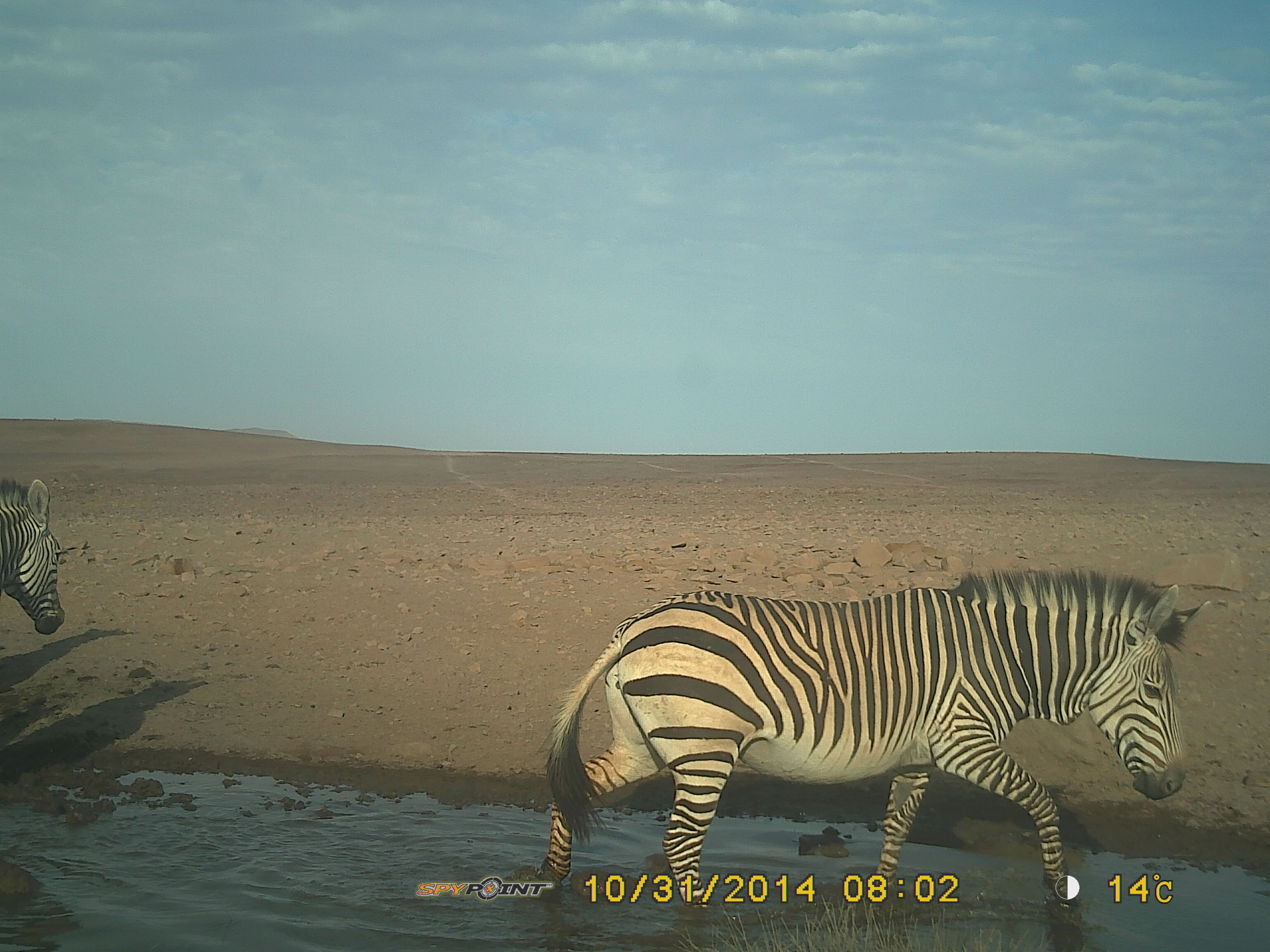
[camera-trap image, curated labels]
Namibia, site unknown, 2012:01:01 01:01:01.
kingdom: Animalia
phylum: Chordata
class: Mammalia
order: Perissodactyla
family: Equidae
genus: Equus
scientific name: Equus zebra hartmannae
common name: hartmann's mountain zebra